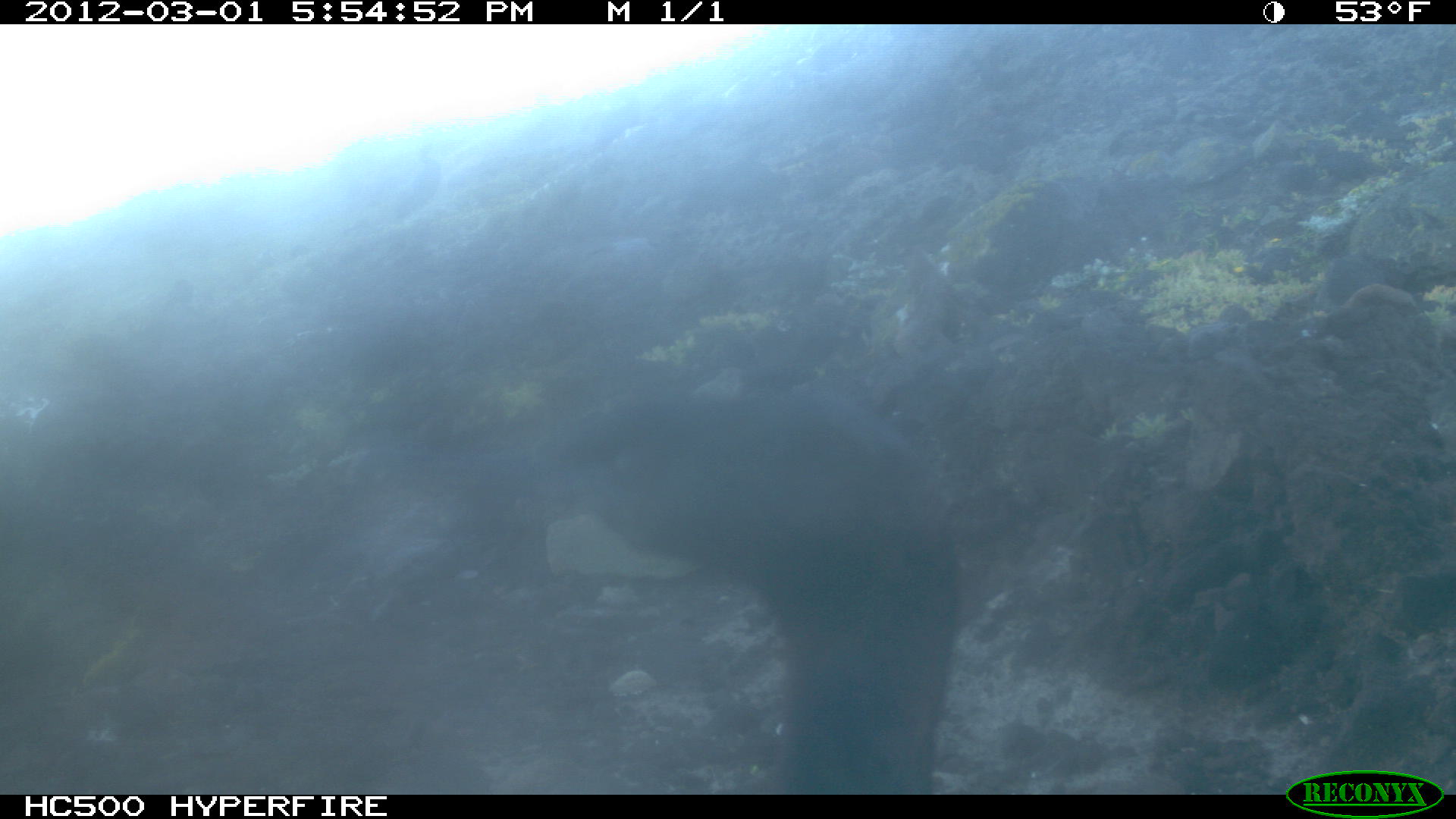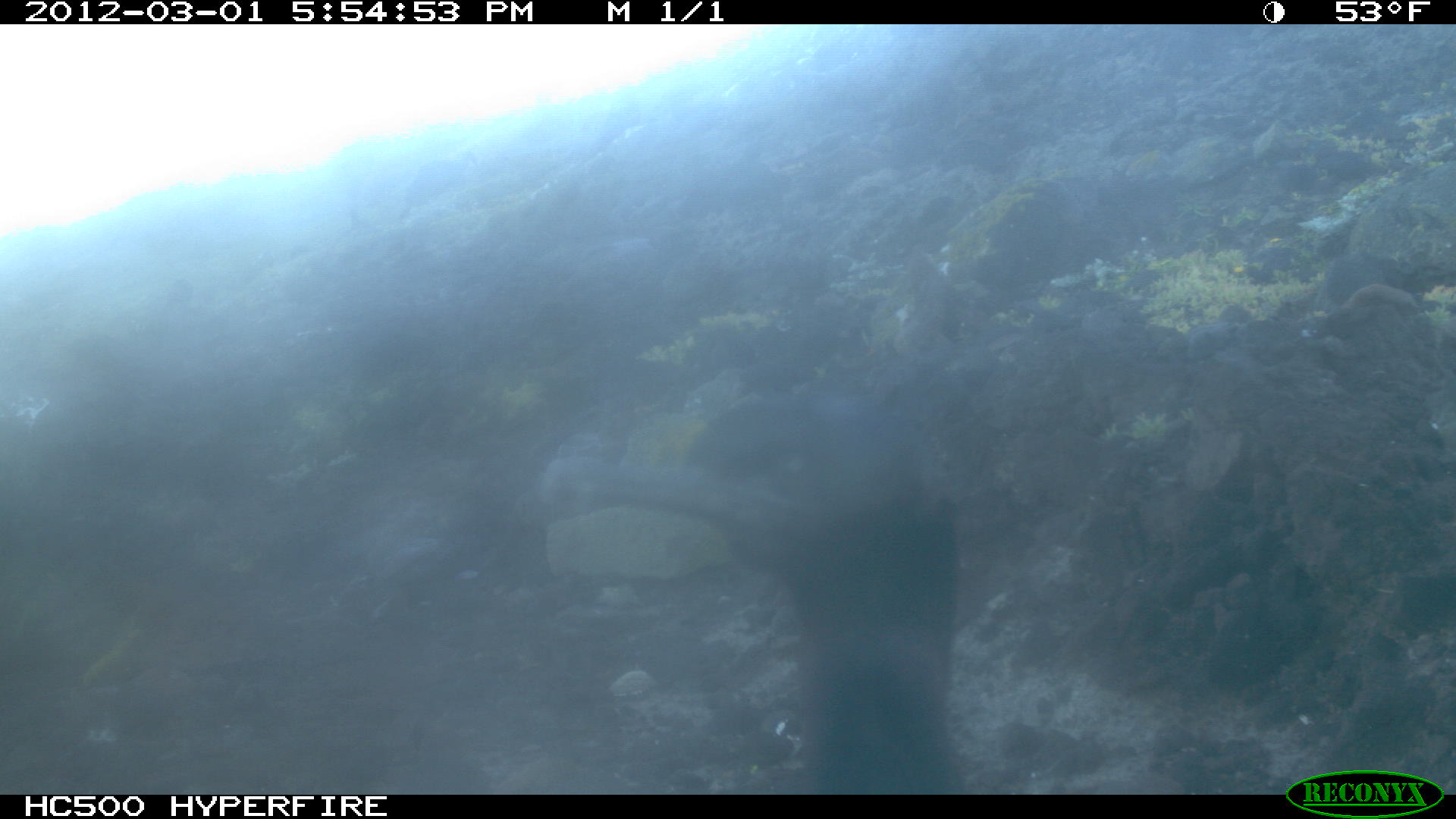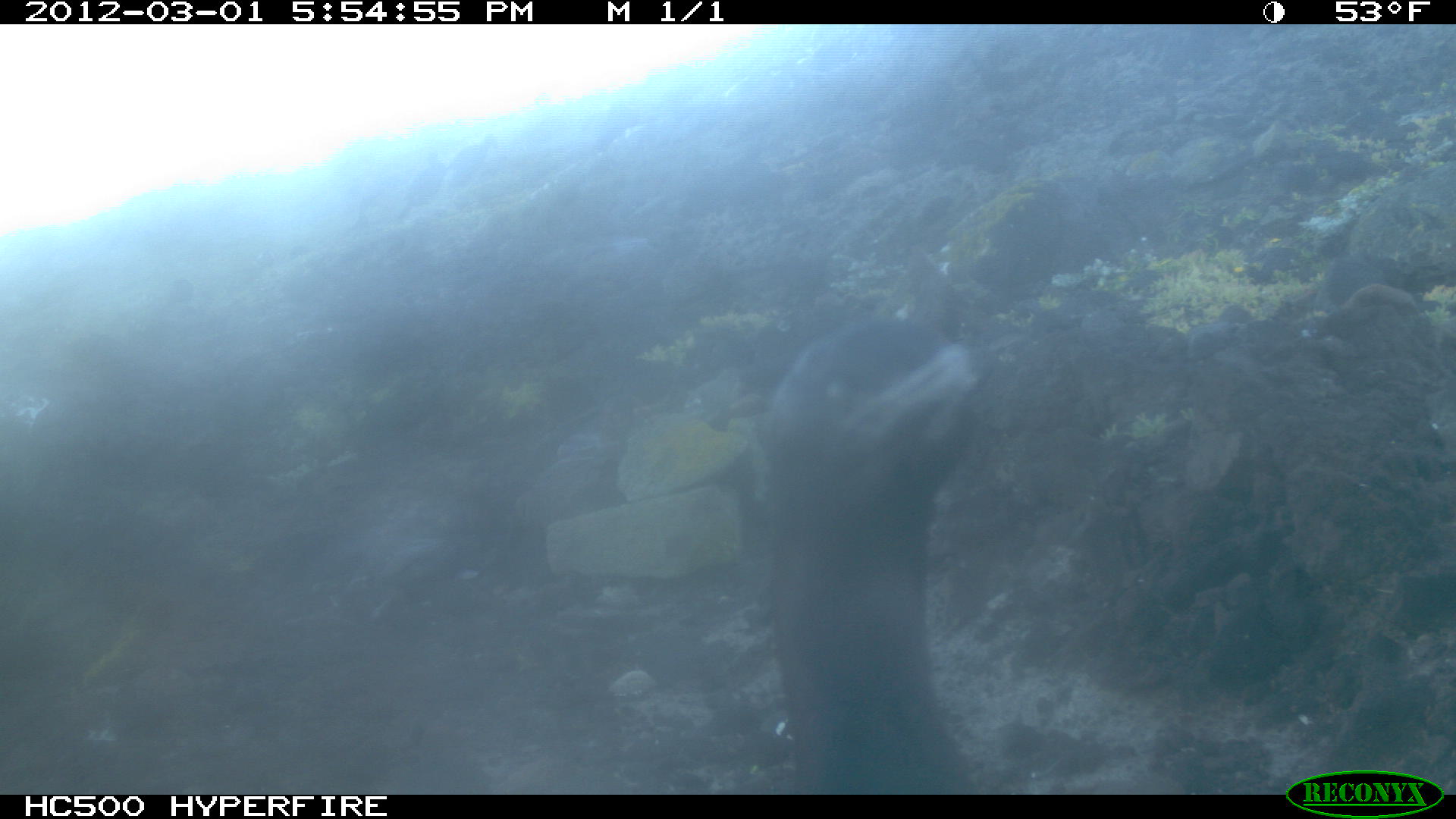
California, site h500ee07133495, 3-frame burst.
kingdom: Animalia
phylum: Chordata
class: Aves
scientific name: Aves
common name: bird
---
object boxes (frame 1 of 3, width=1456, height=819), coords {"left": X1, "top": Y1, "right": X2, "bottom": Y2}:
bird: {"left": 379, "top": 370, "right": 956, "bottom": 791}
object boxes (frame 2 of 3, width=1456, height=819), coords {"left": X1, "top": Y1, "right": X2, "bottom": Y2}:
bird: {"left": 539, "top": 359, "right": 964, "bottom": 791}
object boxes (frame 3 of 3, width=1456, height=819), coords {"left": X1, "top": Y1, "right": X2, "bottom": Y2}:
bird: {"left": 763, "top": 316, "right": 1034, "bottom": 795}